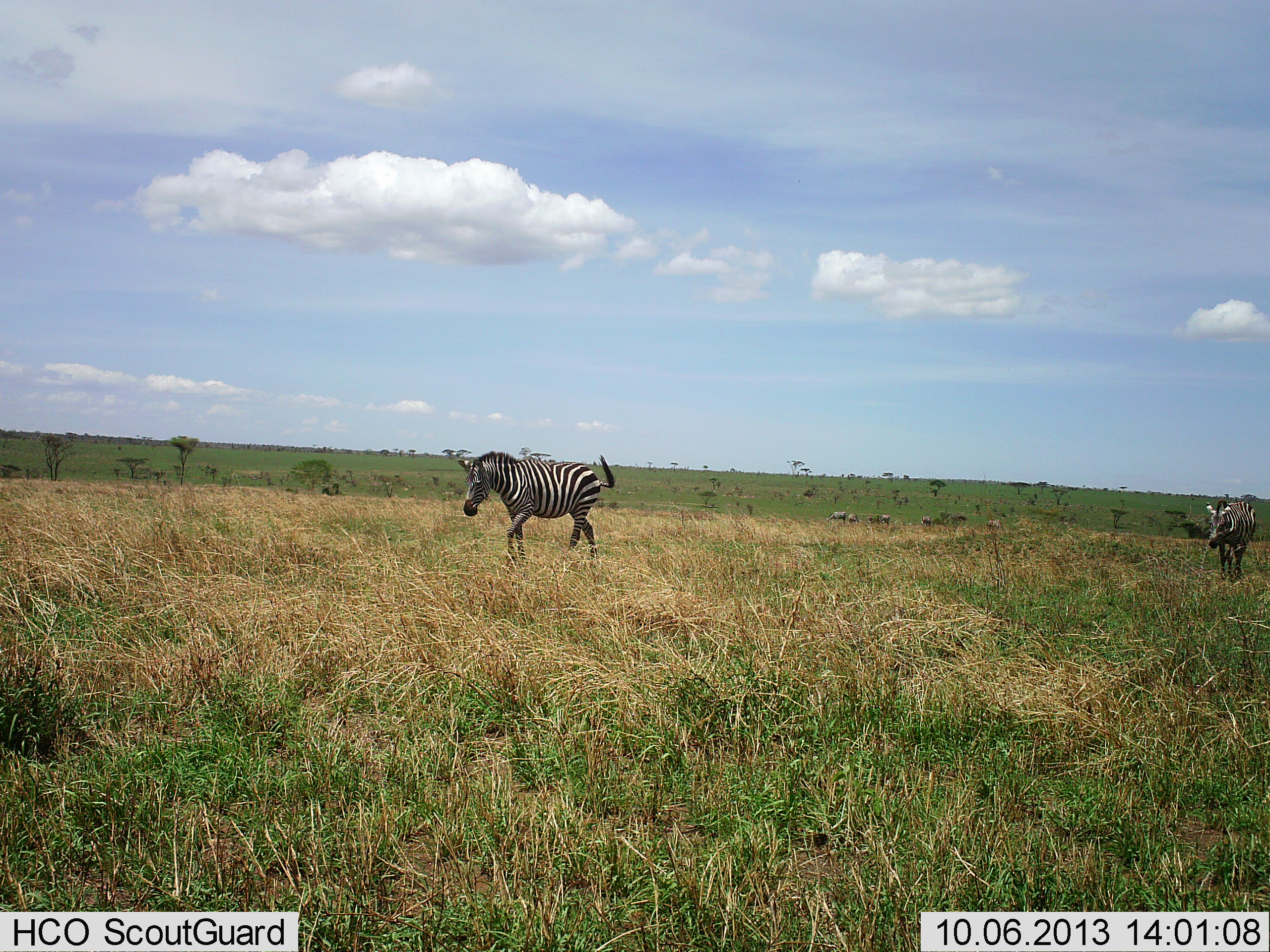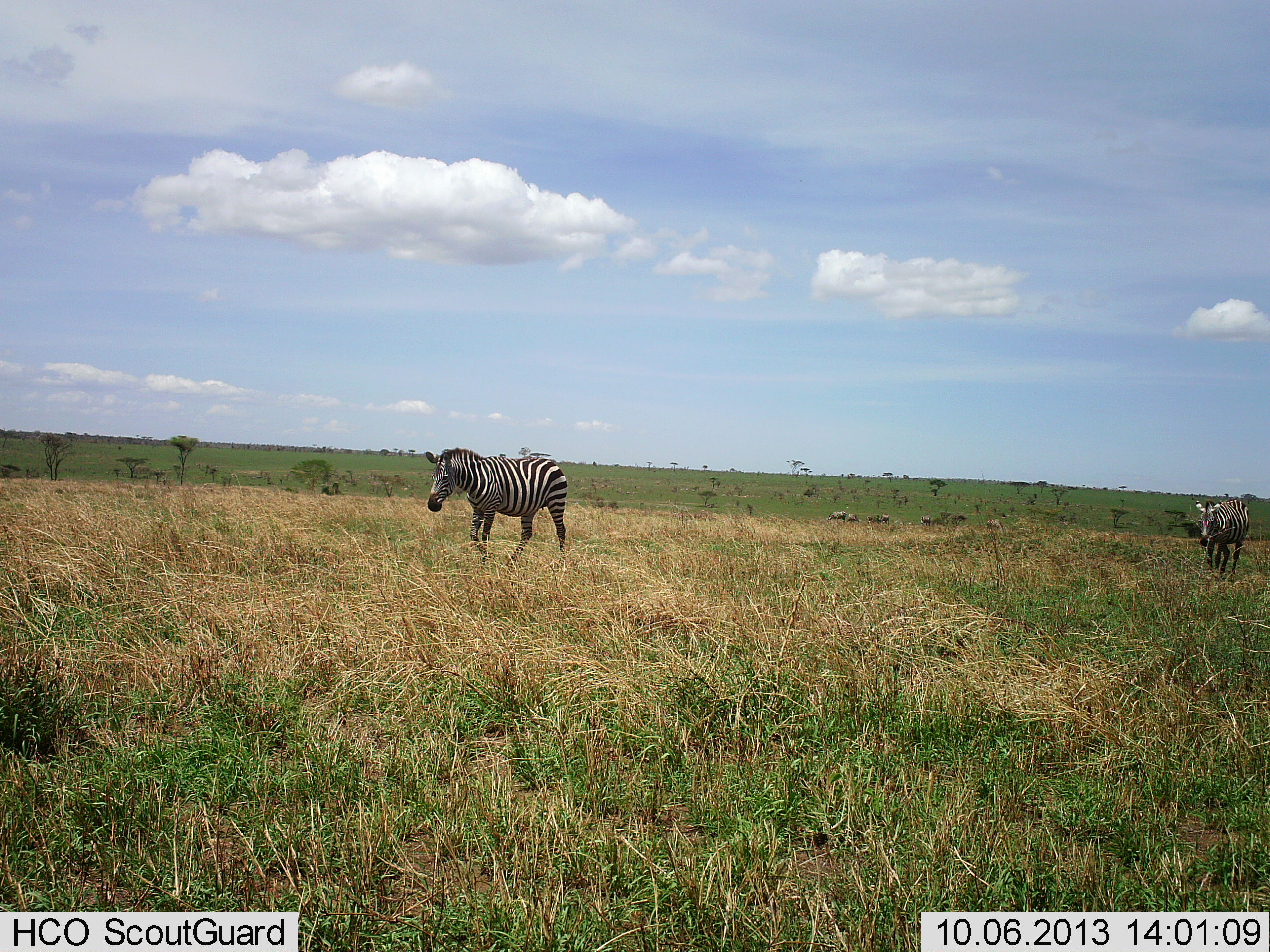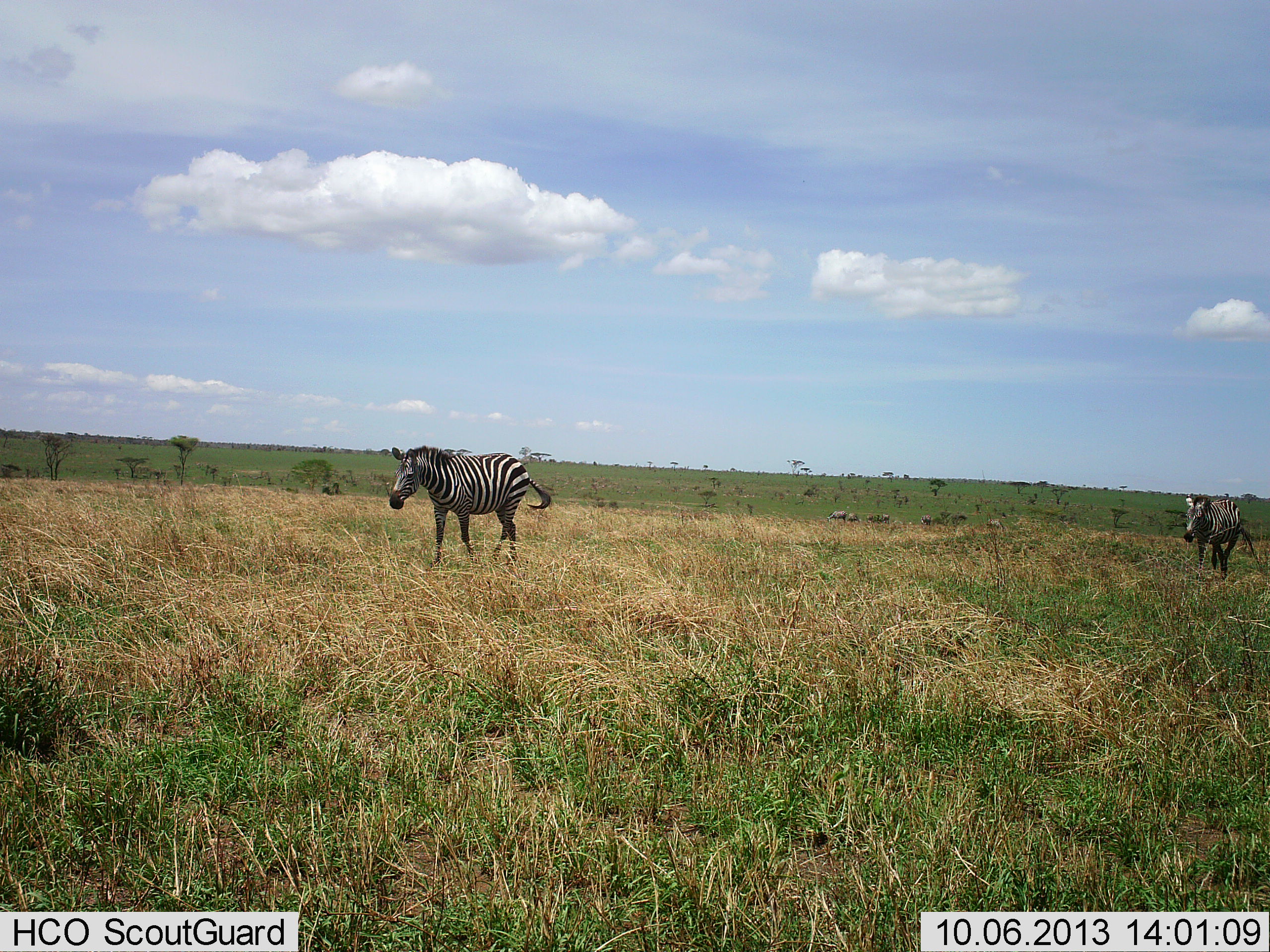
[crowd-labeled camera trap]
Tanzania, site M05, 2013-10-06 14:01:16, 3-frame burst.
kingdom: Animalia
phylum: Chordata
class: Mammalia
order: Perissodactyla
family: Equidae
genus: Equus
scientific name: Equus quagga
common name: plains zebra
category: zebra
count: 2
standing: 25%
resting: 0%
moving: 92%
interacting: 0%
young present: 0%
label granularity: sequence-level